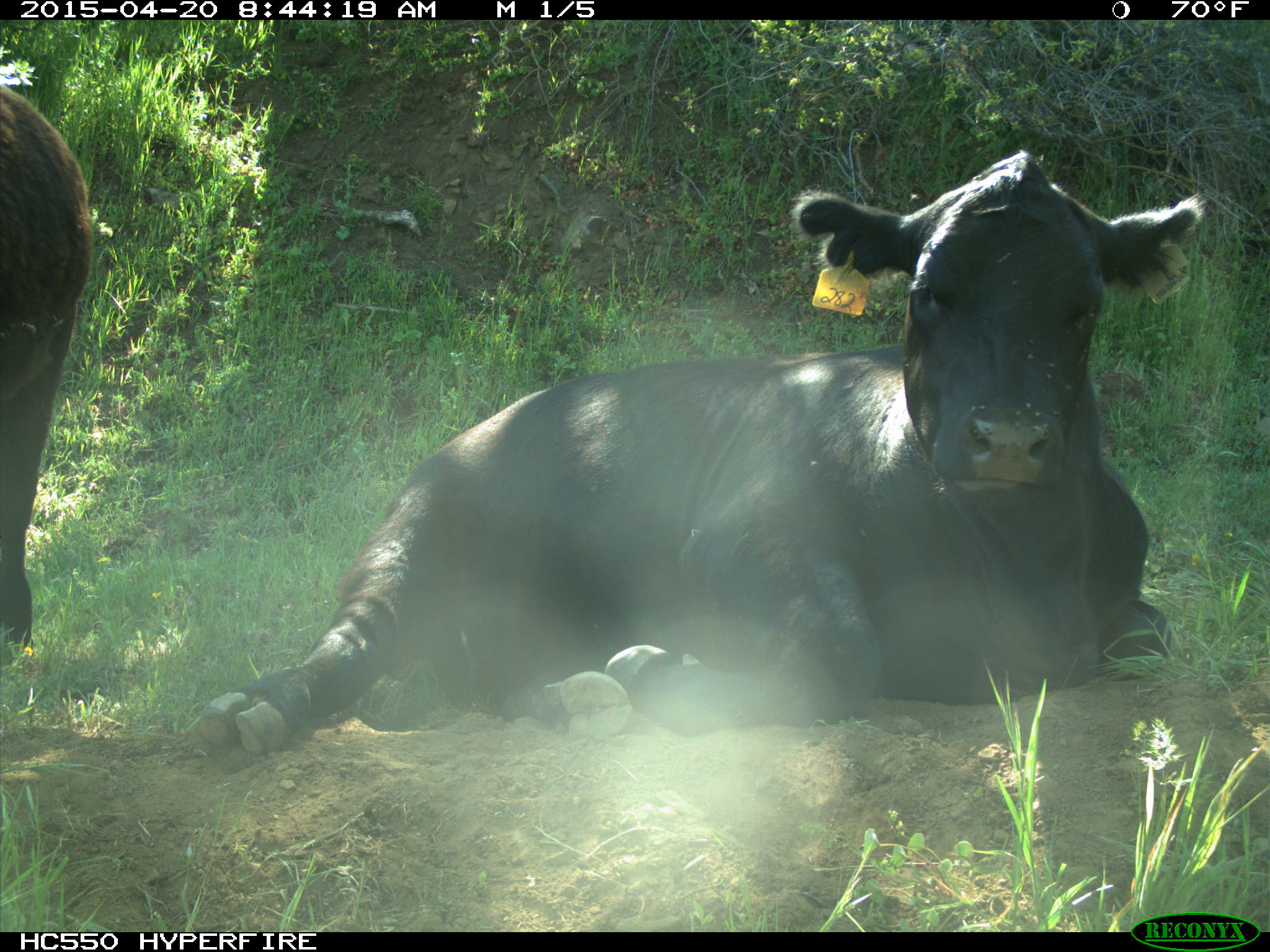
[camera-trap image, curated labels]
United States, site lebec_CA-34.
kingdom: Animalia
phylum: Chordata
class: Mammalia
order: Artiodactyla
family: Bovidae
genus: Bos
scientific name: Bos taurus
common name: domestic cow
Bos taurus (domestic cow).